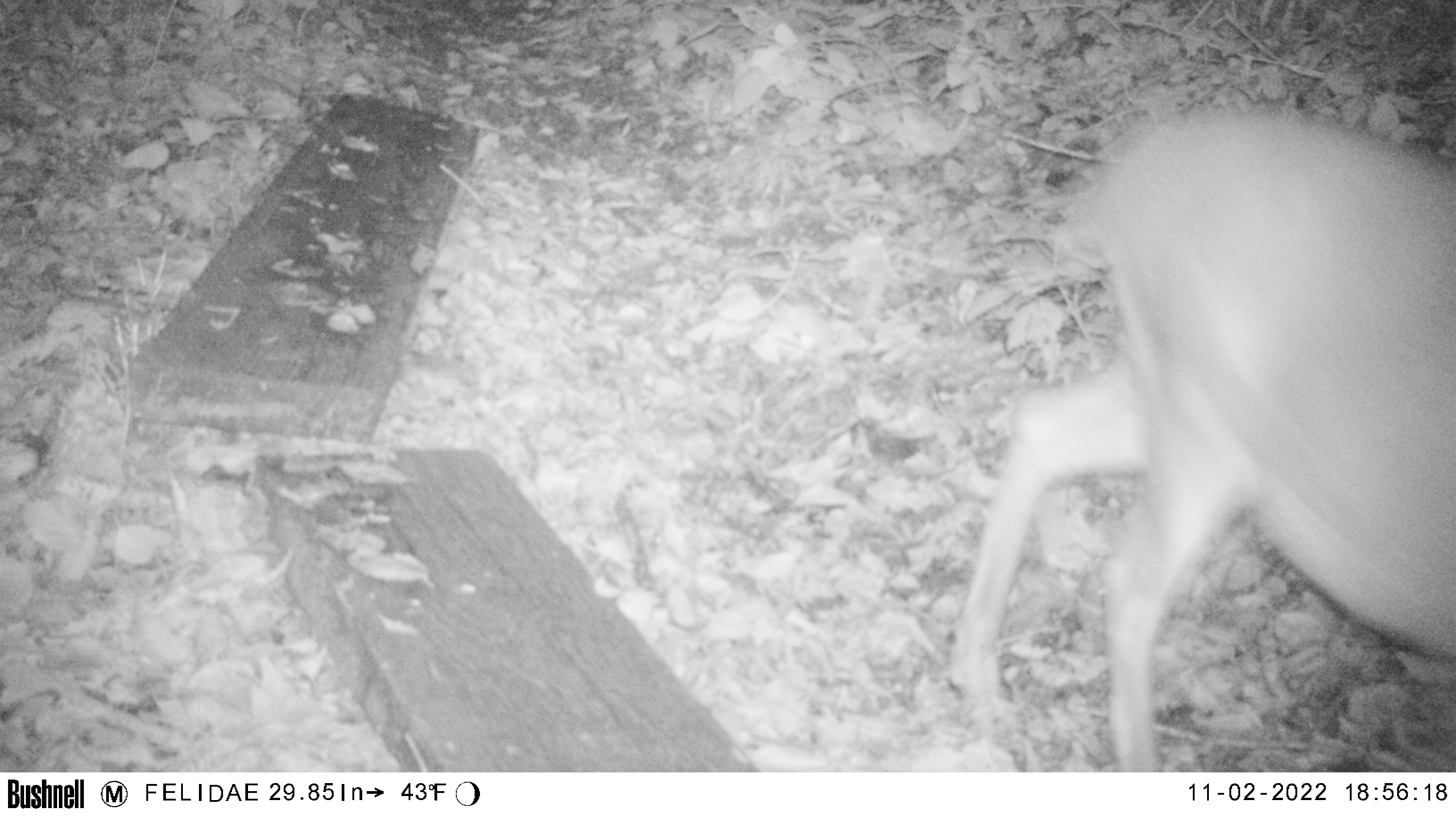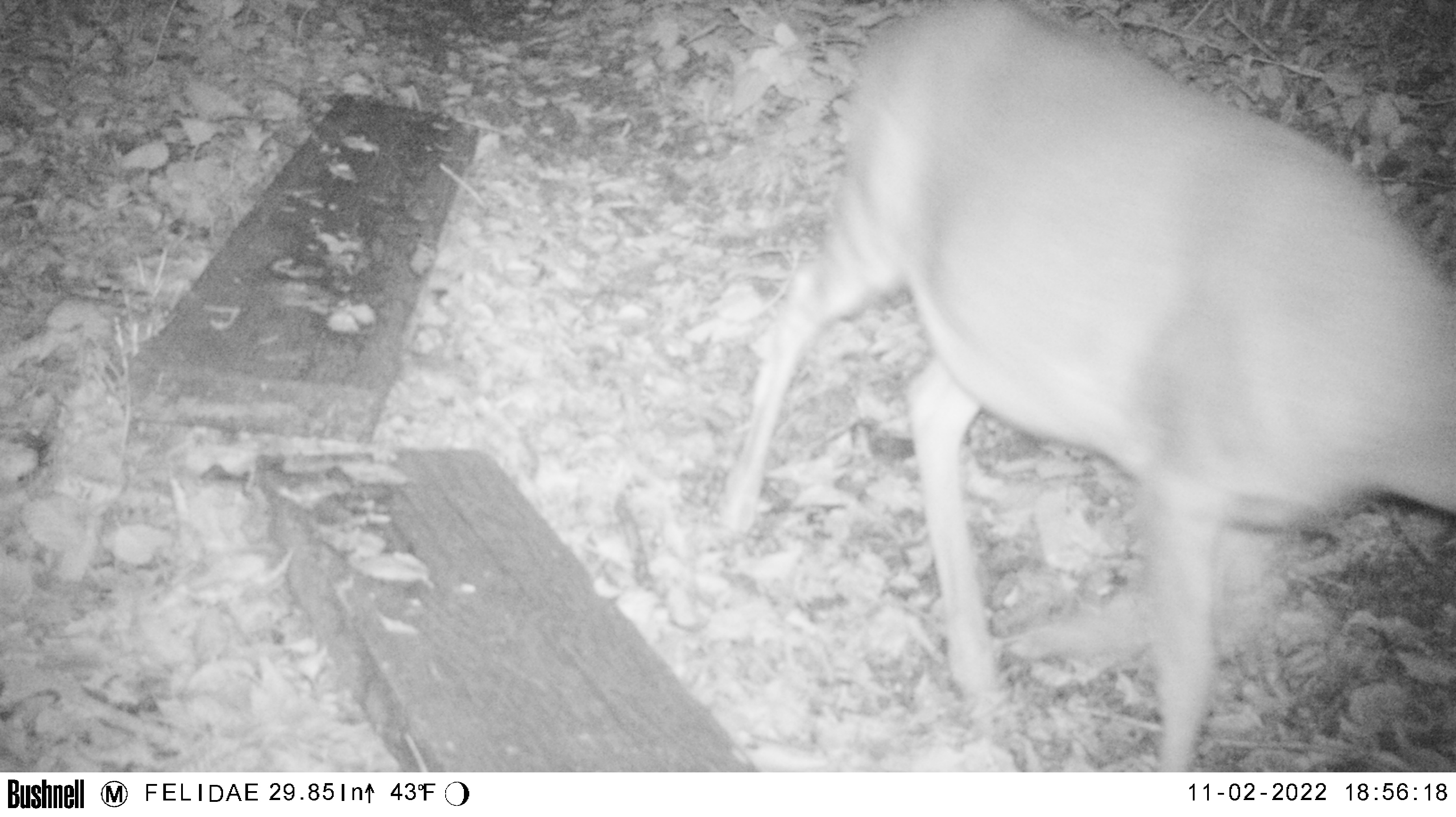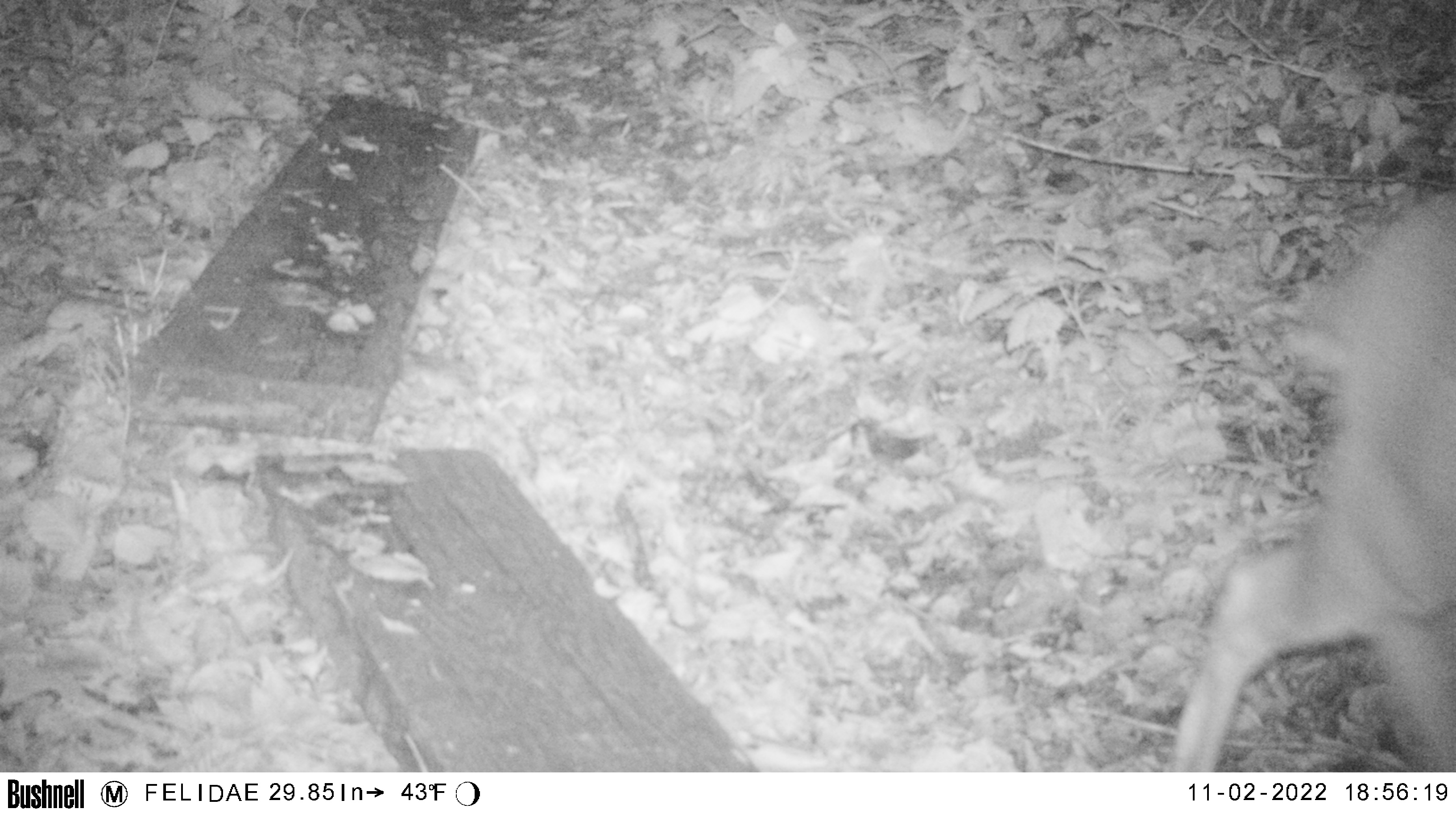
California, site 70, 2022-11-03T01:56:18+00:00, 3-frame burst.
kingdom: Animalia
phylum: Chordata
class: Mammalia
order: Artiodactyla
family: Cervidae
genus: Odocoileus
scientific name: Odocoileus hemionus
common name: mule deer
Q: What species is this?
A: Mule deer (Odocoileus hemionus).